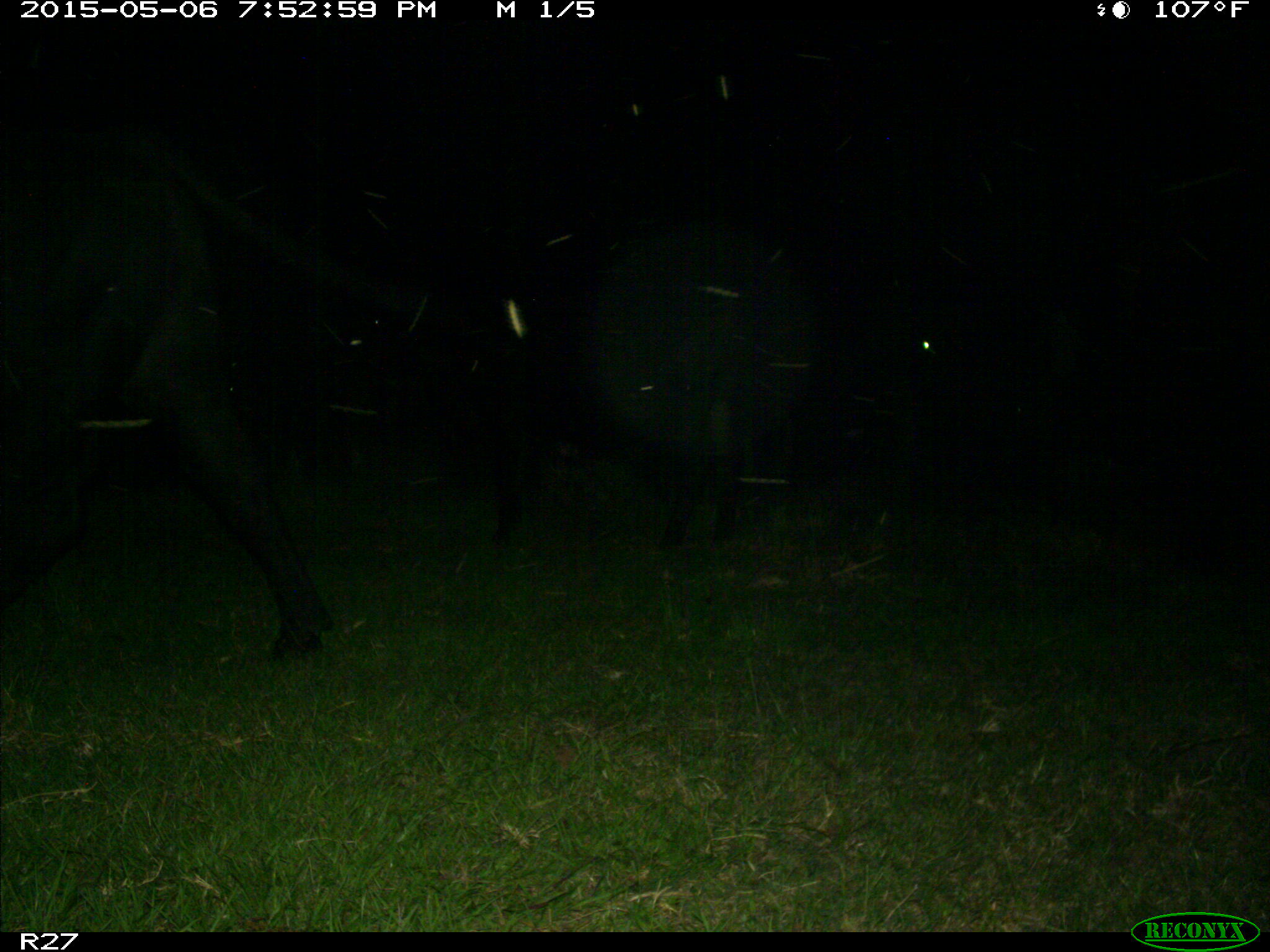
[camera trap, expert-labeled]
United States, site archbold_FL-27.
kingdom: Animalia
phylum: Chordata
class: Mammalia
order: Artiodactyla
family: Bovidae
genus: Bos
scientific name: Bos taurus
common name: domestic cow